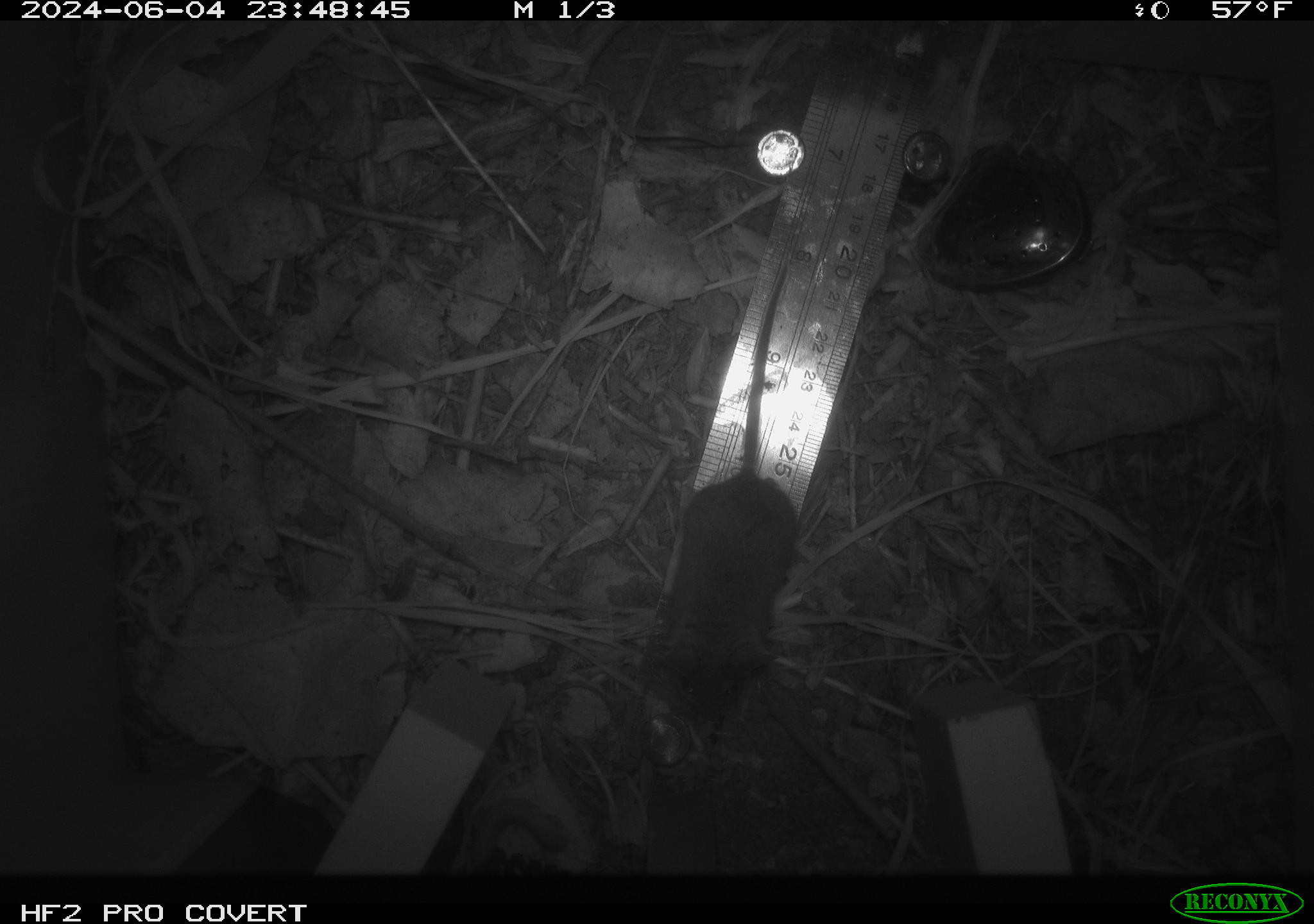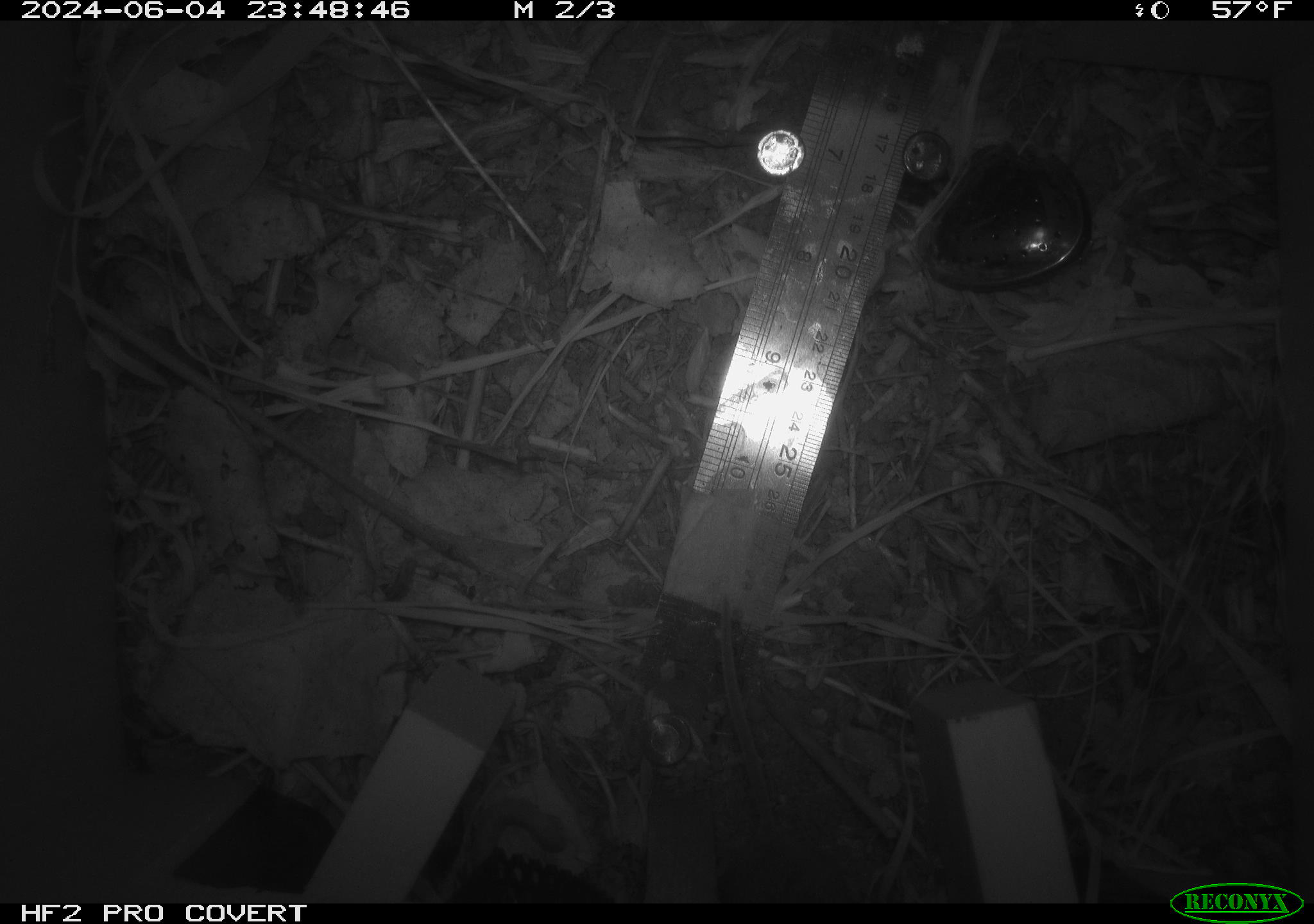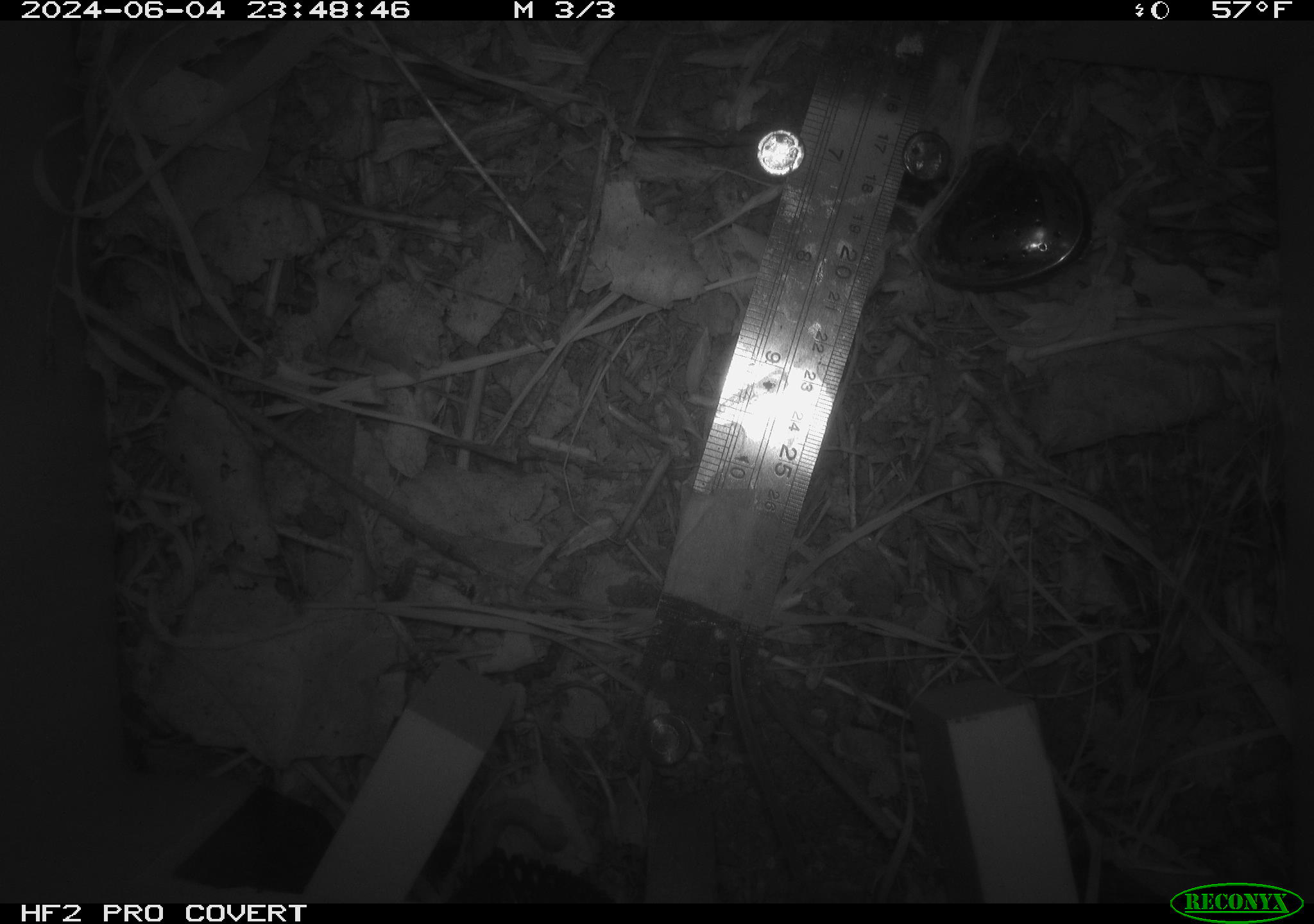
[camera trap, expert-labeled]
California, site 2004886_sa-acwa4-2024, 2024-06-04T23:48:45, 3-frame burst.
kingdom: Animalia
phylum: Chordata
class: Mammalia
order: Rodentia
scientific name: Rodentia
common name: mouse species